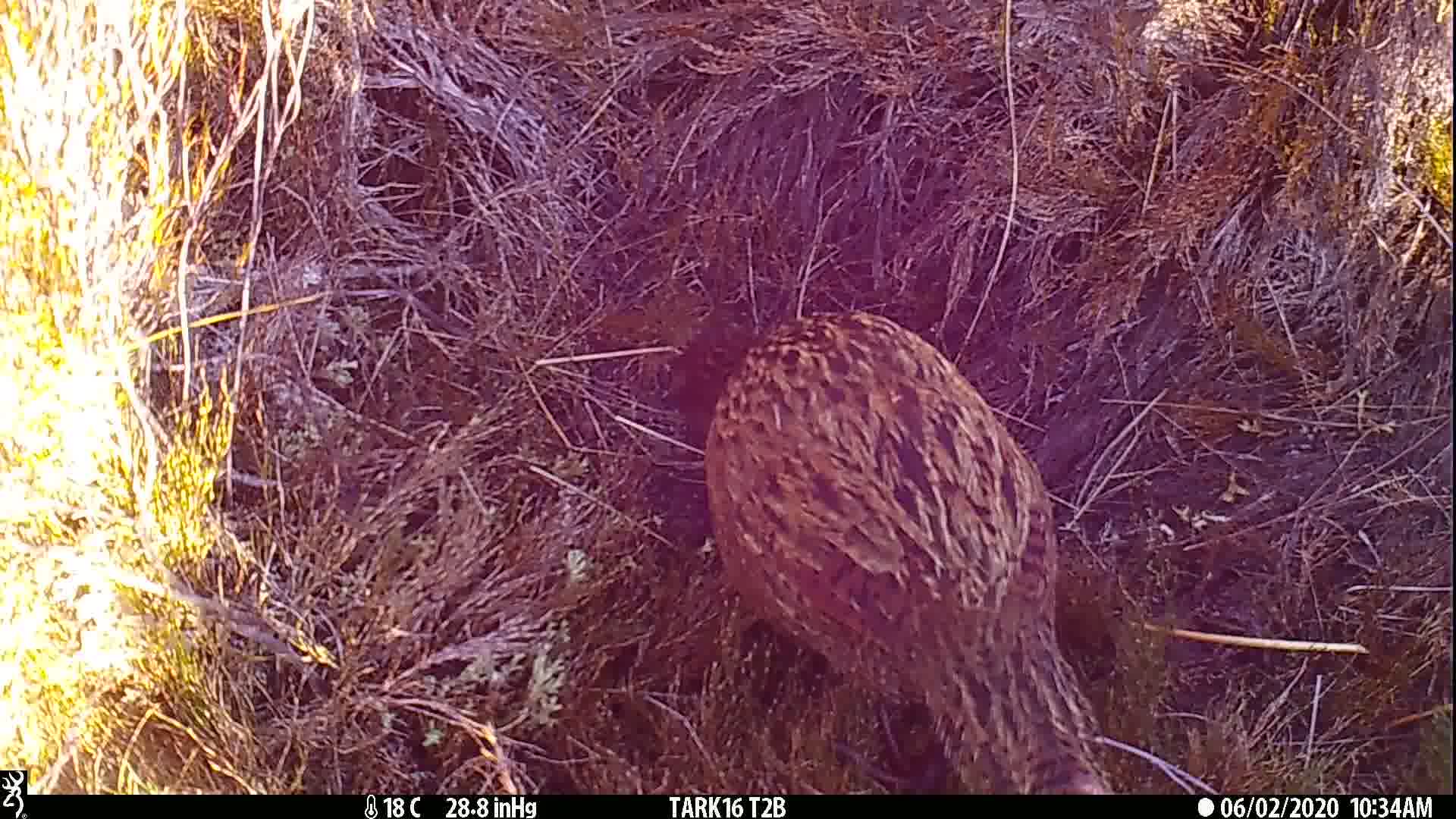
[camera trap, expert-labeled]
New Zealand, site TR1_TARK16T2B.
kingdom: Animalia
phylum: Chordata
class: Aves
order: Gruiformes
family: Rallidae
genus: Gallirallus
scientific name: Gallirallus australis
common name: weka